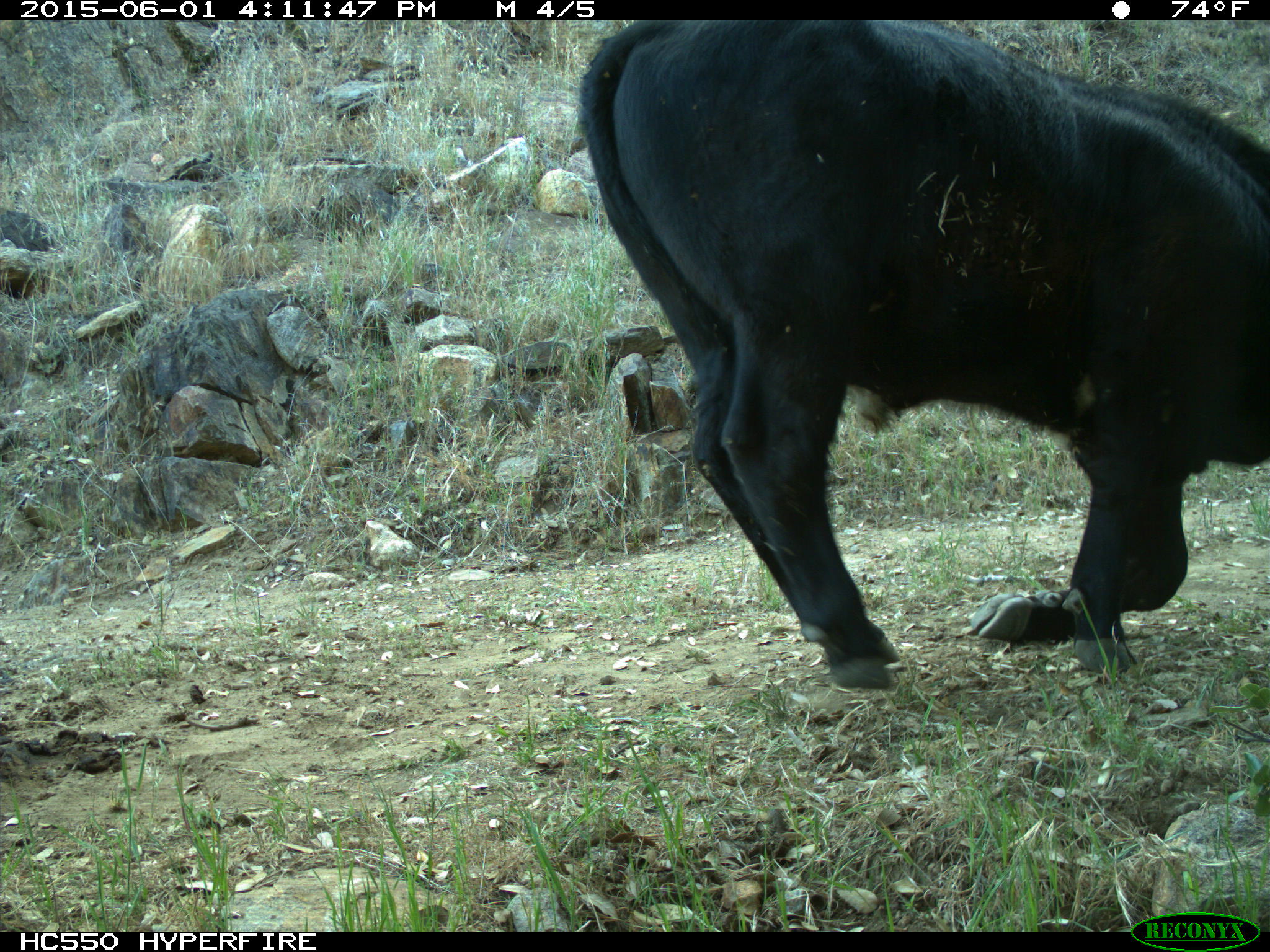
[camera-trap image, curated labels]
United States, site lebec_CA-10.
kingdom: Animalia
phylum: Chordata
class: Mammalia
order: Artiodactyla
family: Bovidae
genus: Bos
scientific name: Bos taurus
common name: domestic cow